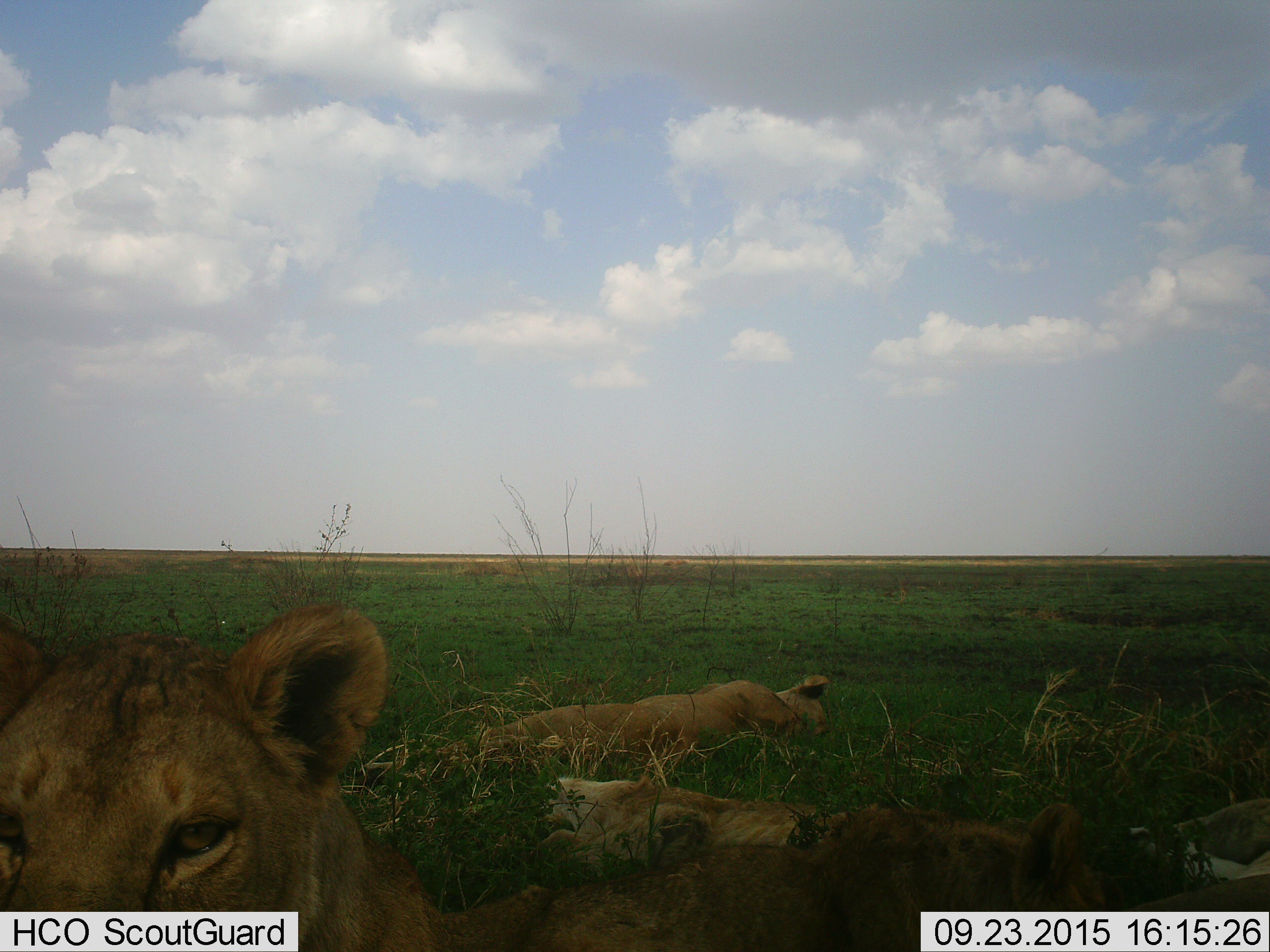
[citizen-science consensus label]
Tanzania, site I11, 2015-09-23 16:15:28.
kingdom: Animalia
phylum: Chordata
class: Mammalia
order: Carnivora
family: Felidae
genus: Panthera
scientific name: Panthera leo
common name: lion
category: lionfemale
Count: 5.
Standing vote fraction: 0%.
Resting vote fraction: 100%.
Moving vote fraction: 0%.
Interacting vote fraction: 0%.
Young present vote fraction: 12%.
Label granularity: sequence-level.